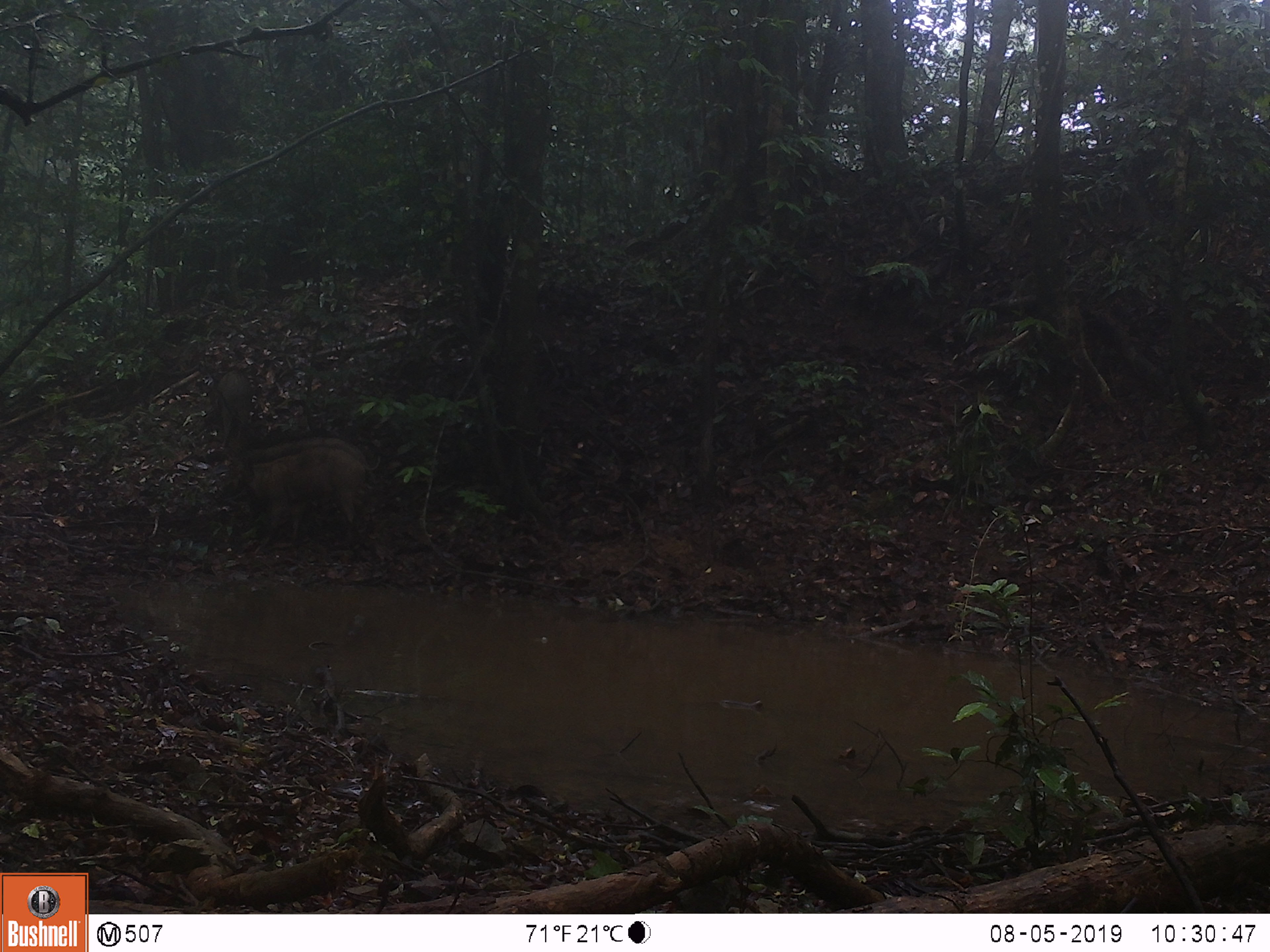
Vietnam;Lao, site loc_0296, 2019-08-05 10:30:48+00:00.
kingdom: Animalia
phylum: Chordata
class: Mammalia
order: Artiodactyla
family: Suidae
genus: Sus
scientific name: Sus scrofa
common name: eurasian wild pig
Eurasian wild pig (Sus scrofa). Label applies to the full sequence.